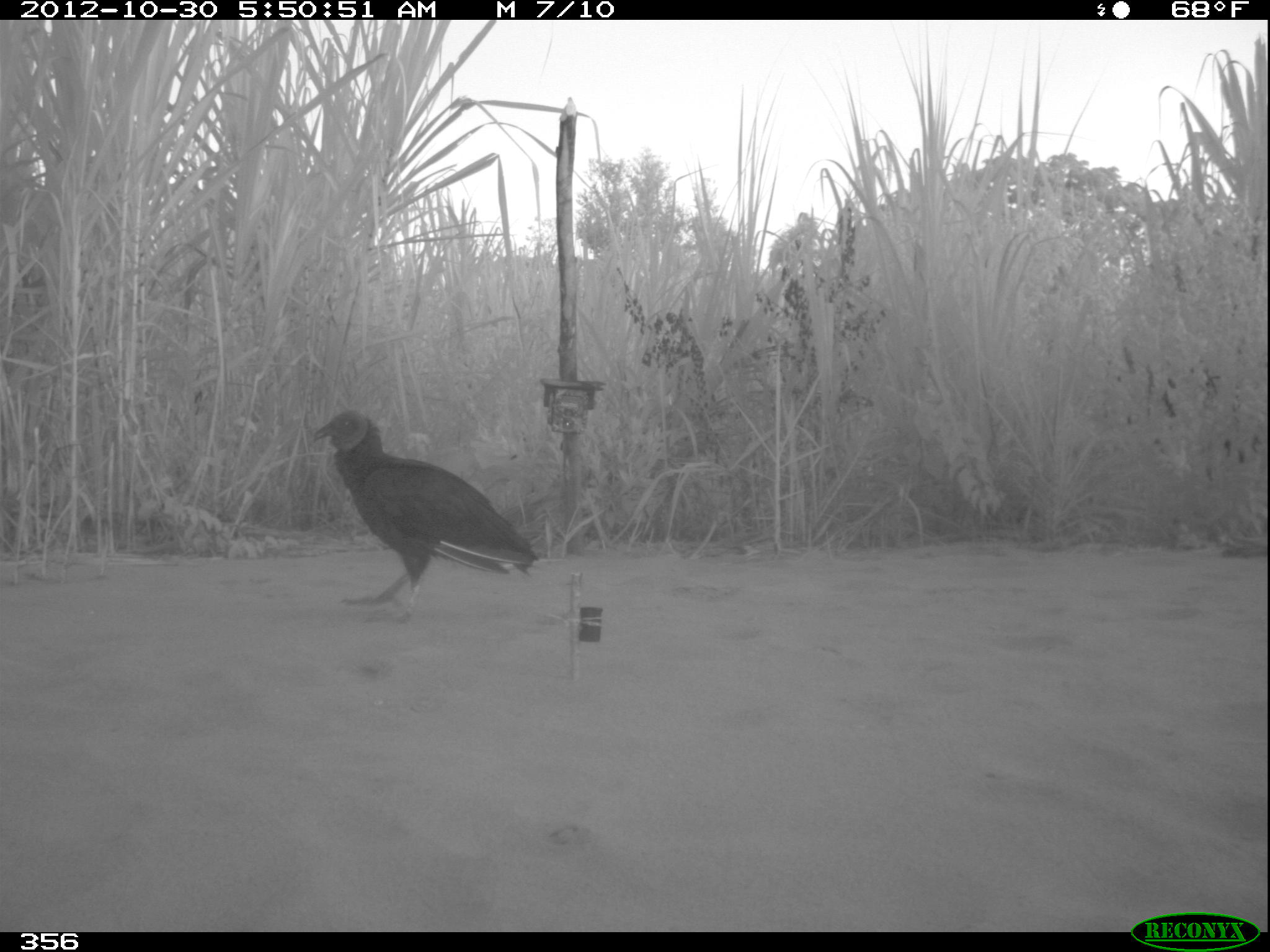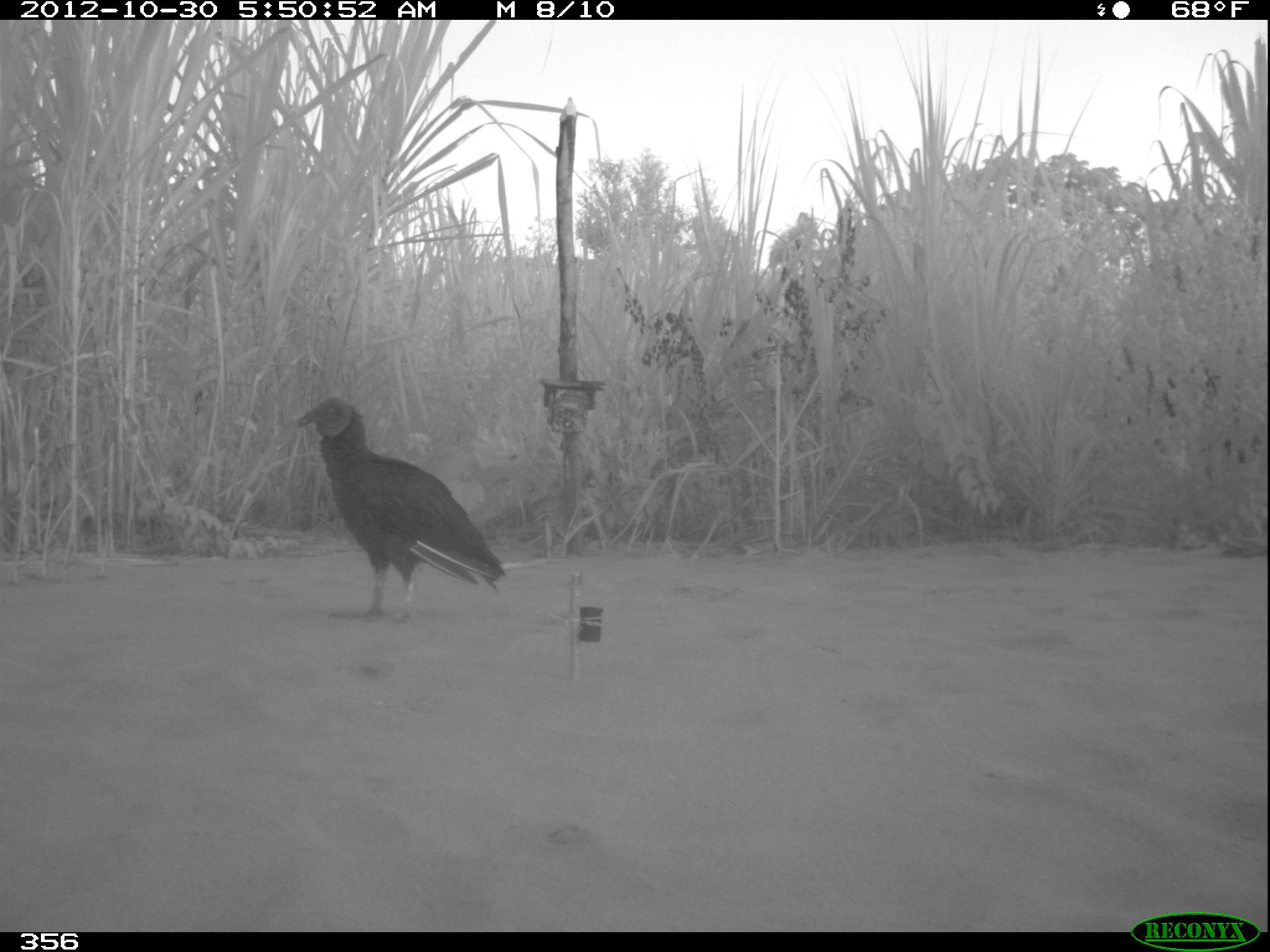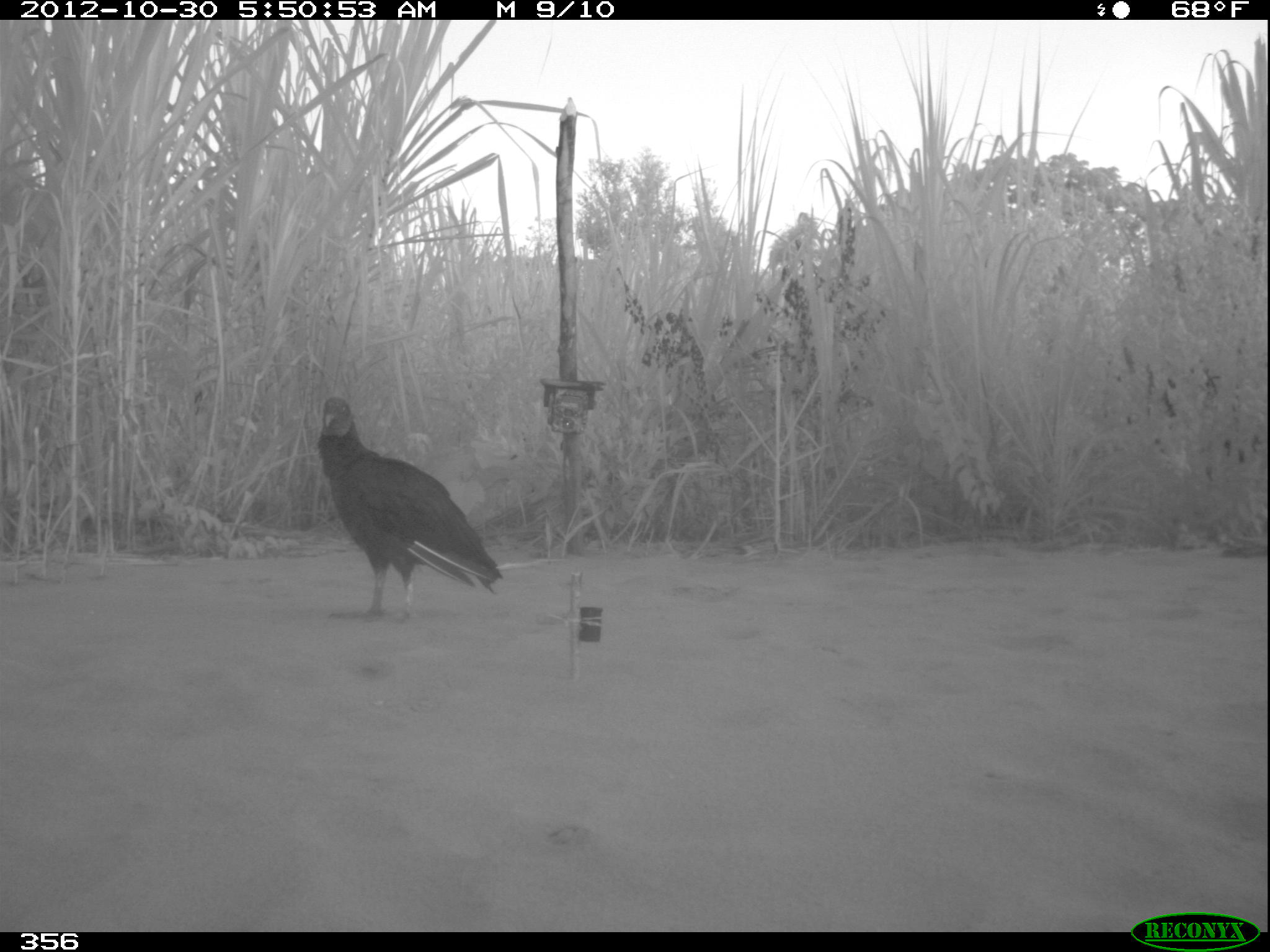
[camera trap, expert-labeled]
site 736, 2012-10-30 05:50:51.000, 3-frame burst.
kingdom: Animalia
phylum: Chordata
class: Aves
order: Cathartiformes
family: Cathartidae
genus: Coragyps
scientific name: Coragyps atratus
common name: black vulture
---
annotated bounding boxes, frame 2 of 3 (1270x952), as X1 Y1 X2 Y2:
coragyps atratus: 297 395 506 624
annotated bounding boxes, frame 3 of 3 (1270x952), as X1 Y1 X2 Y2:
coragyps atratus: 314 396 501 622